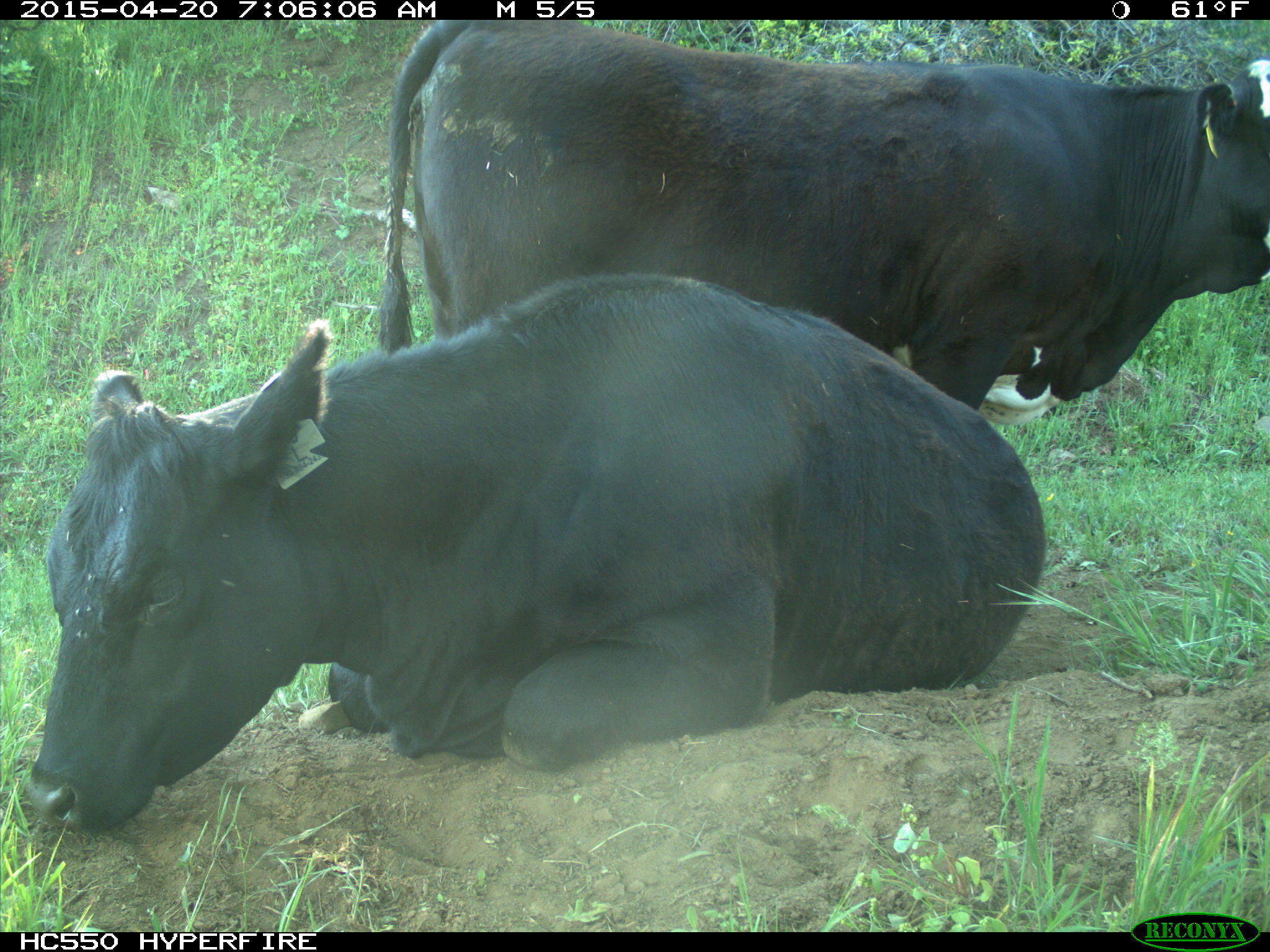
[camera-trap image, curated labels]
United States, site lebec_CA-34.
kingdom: Animalia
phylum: Chordata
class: Mammalia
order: Artiodactyla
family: Bovidae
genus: Bos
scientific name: Bos taurus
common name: domestic cow